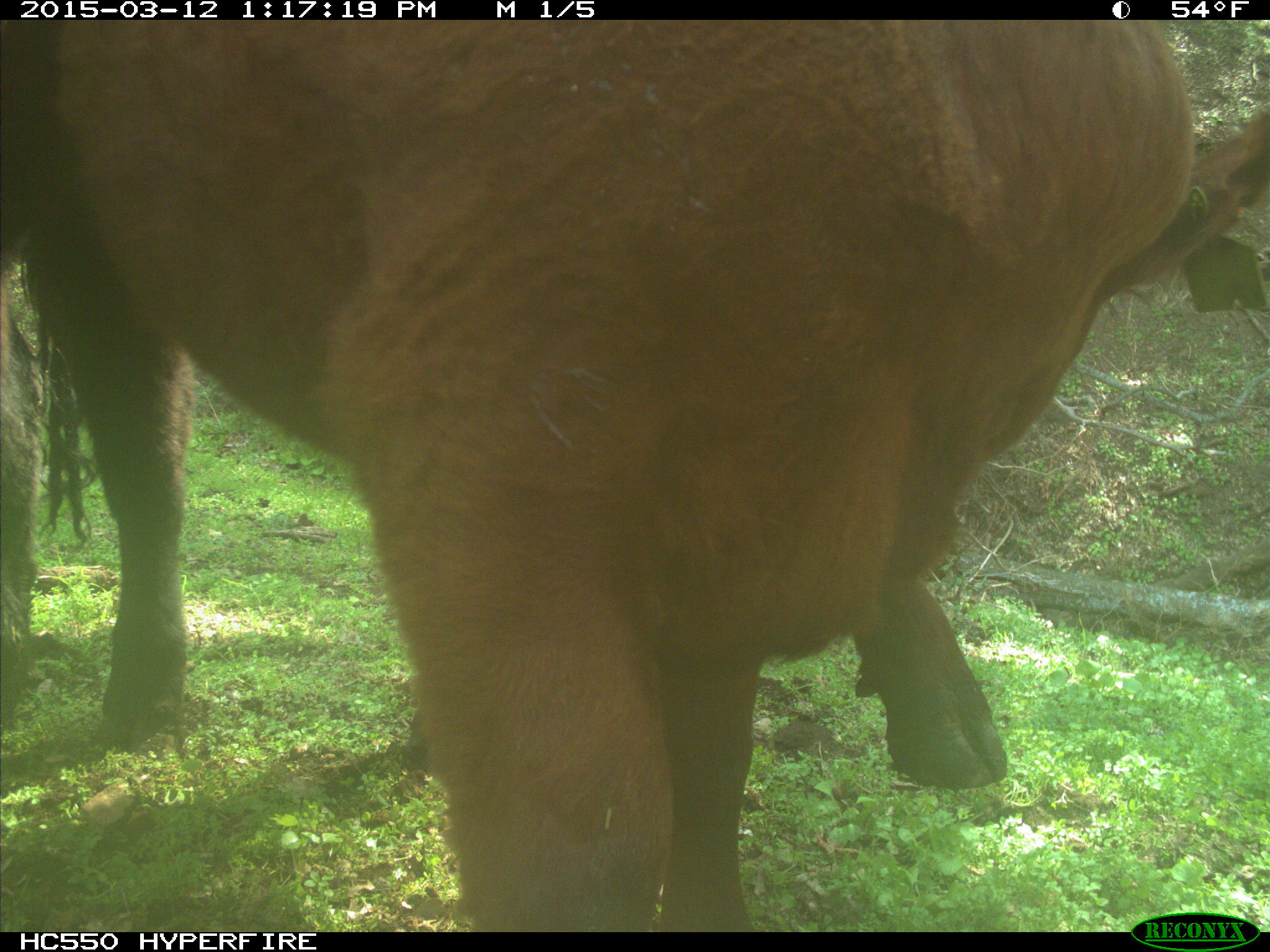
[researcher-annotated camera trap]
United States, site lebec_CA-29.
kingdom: Animalia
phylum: Chordata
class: Mammalia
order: Artiodactyla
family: Bovidae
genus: Bos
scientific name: Bos taurus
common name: domestic cow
Bos taurus (domestic cow).